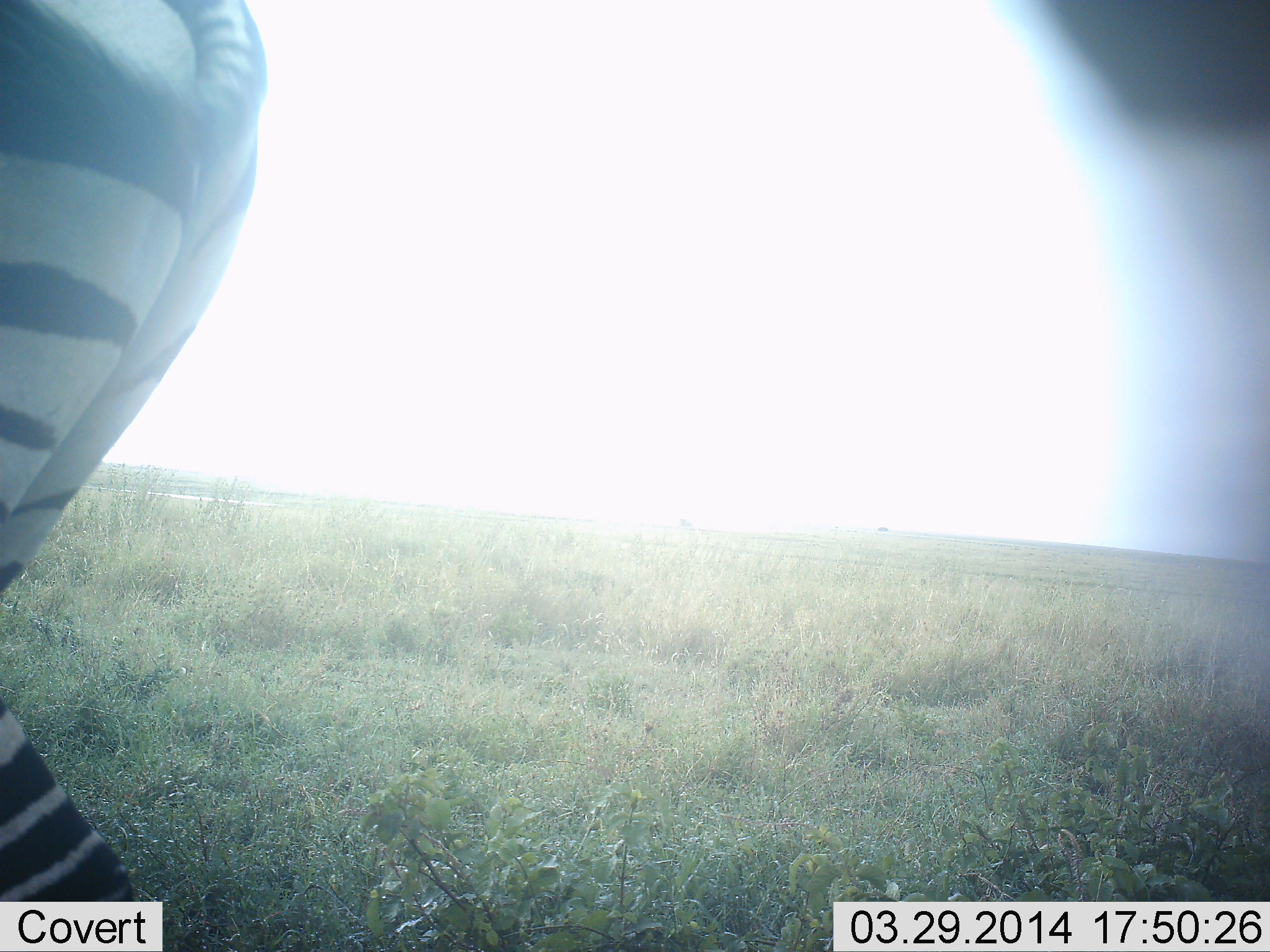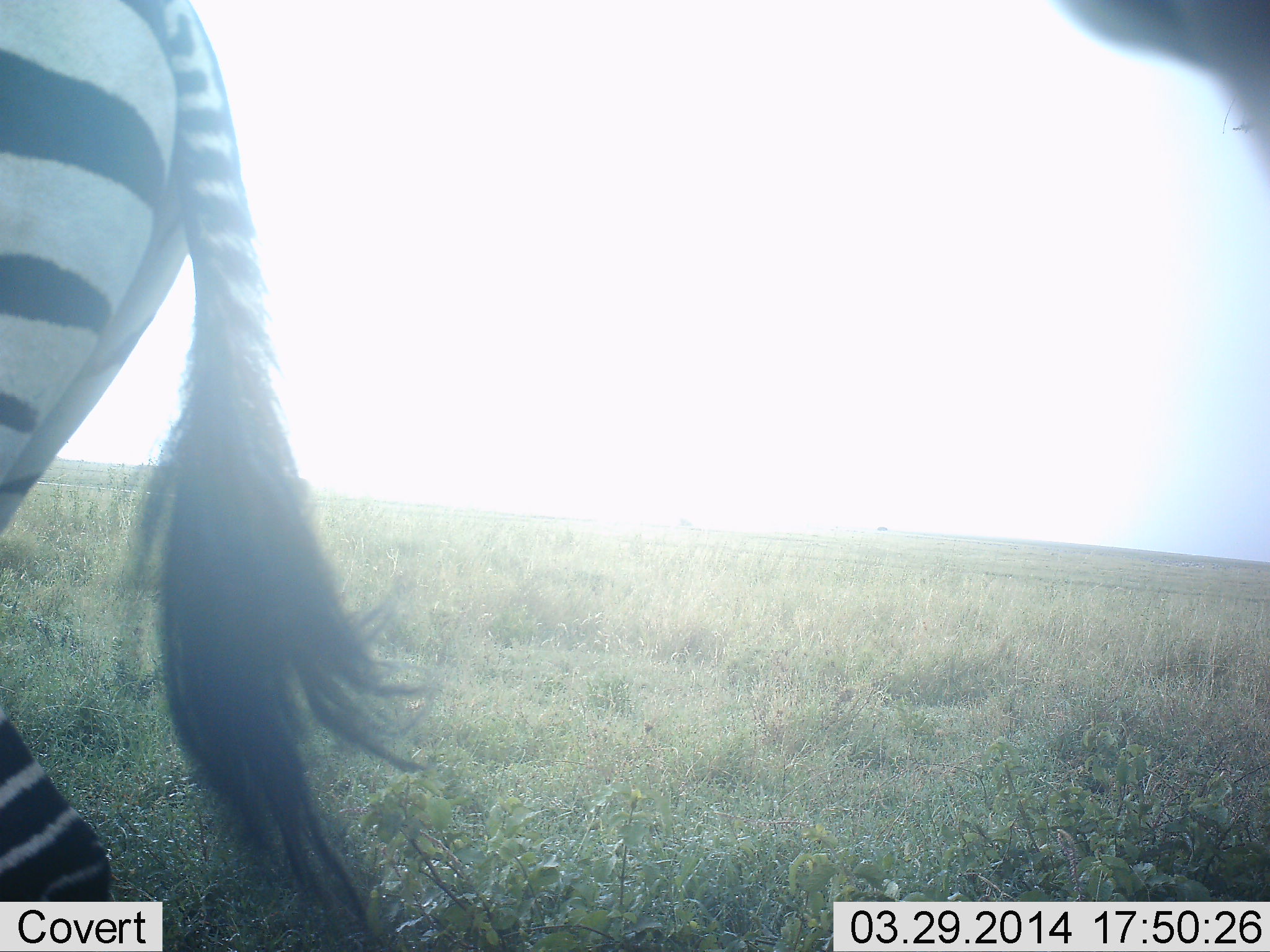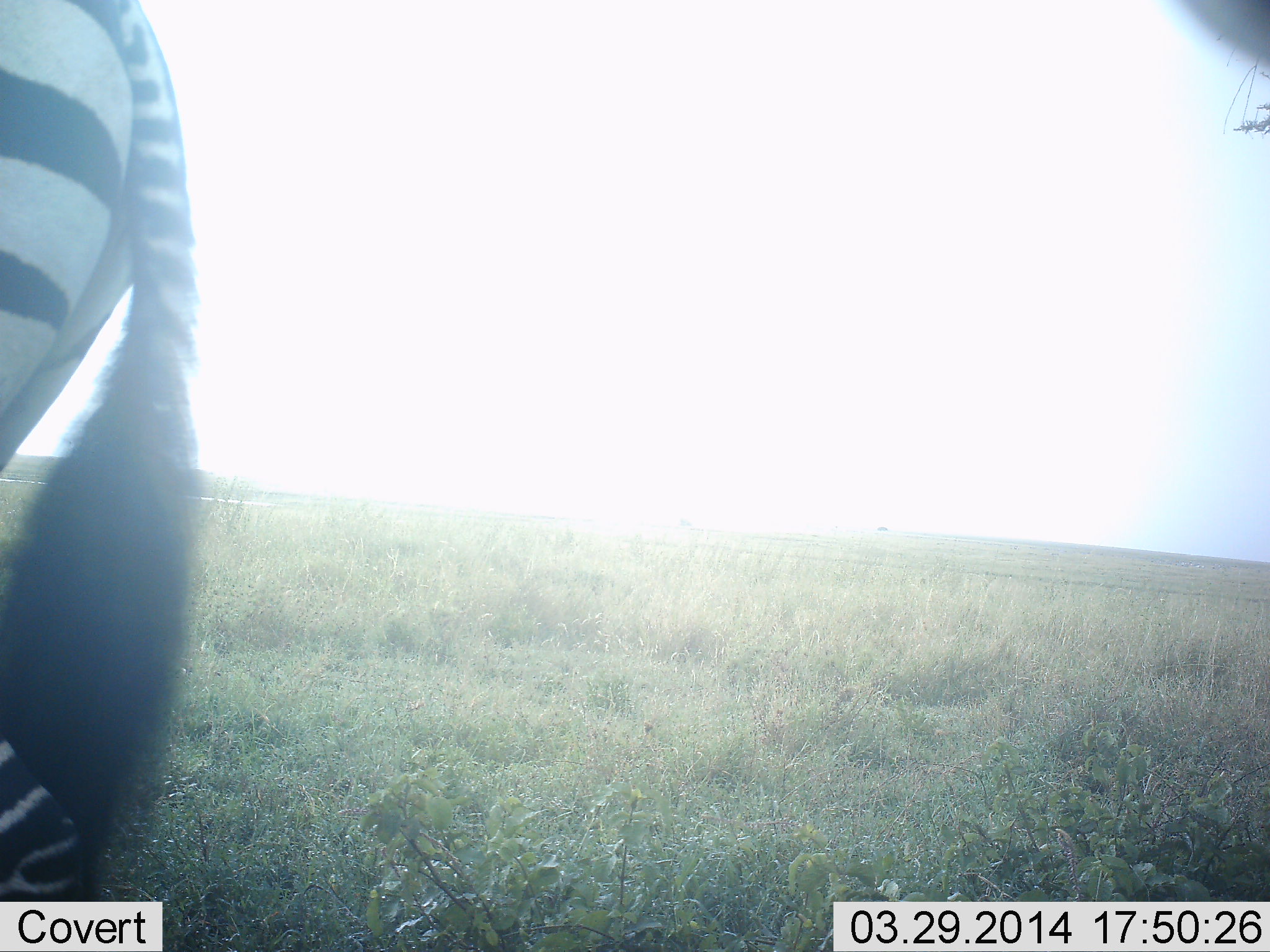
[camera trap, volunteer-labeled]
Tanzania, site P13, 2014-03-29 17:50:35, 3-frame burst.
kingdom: Animalia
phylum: Chordata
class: Mammalia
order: Perissodactyla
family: Equidae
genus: Equus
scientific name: Equus quagga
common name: plains zebra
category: zebra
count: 2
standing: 70%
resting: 0%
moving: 20%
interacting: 0%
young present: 0%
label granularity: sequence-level